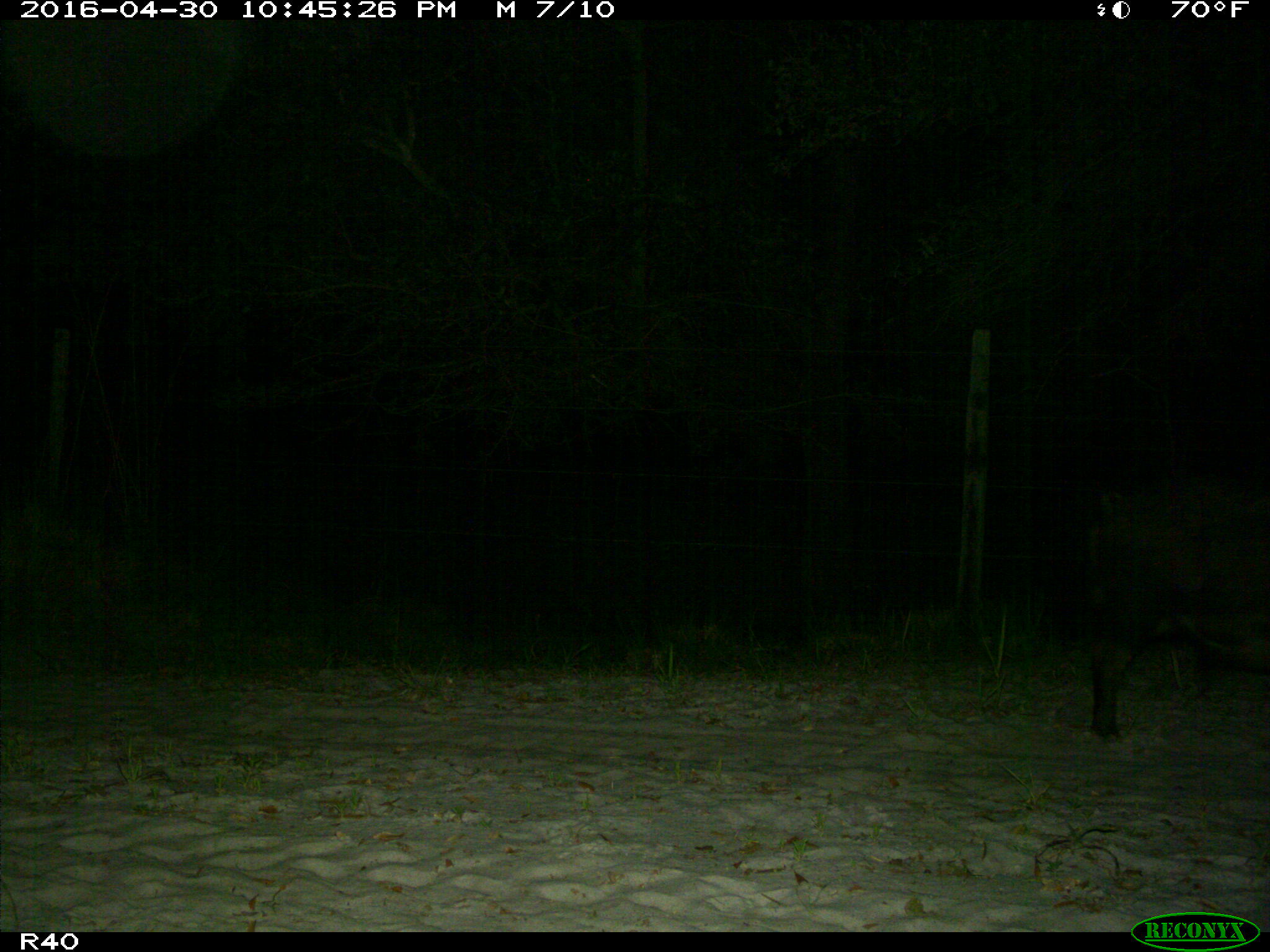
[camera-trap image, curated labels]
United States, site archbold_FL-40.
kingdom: Animalia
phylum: Chordata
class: Mammalia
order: Artiodactyla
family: Suidae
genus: Sus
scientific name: Sus scrofa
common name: wild boar